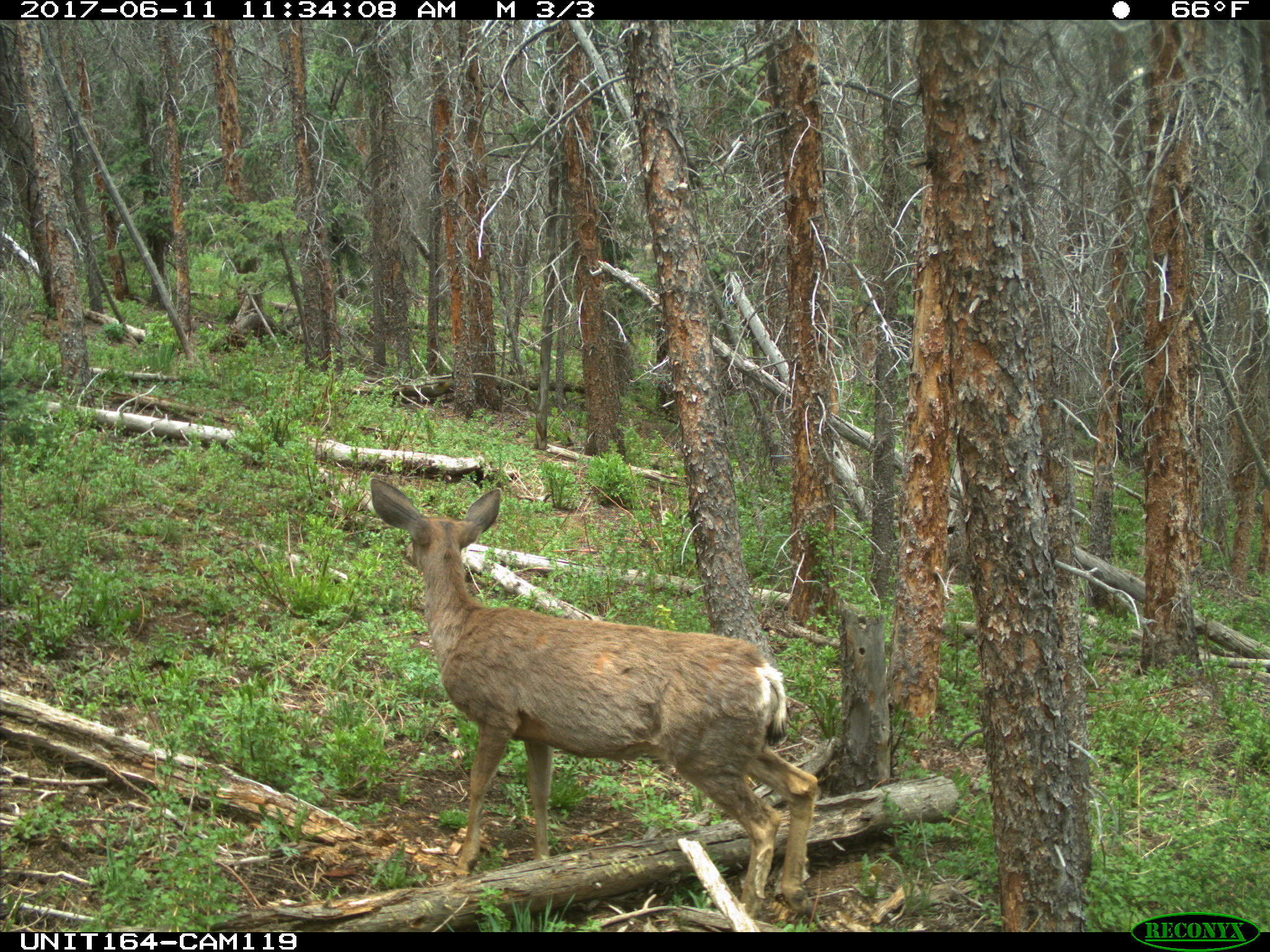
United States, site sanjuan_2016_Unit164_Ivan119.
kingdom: Animalia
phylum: Chordata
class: Mammalia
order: Artiodactyla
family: Cervidae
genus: Odocoileus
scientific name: Odocoileus hemionus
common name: mule deer